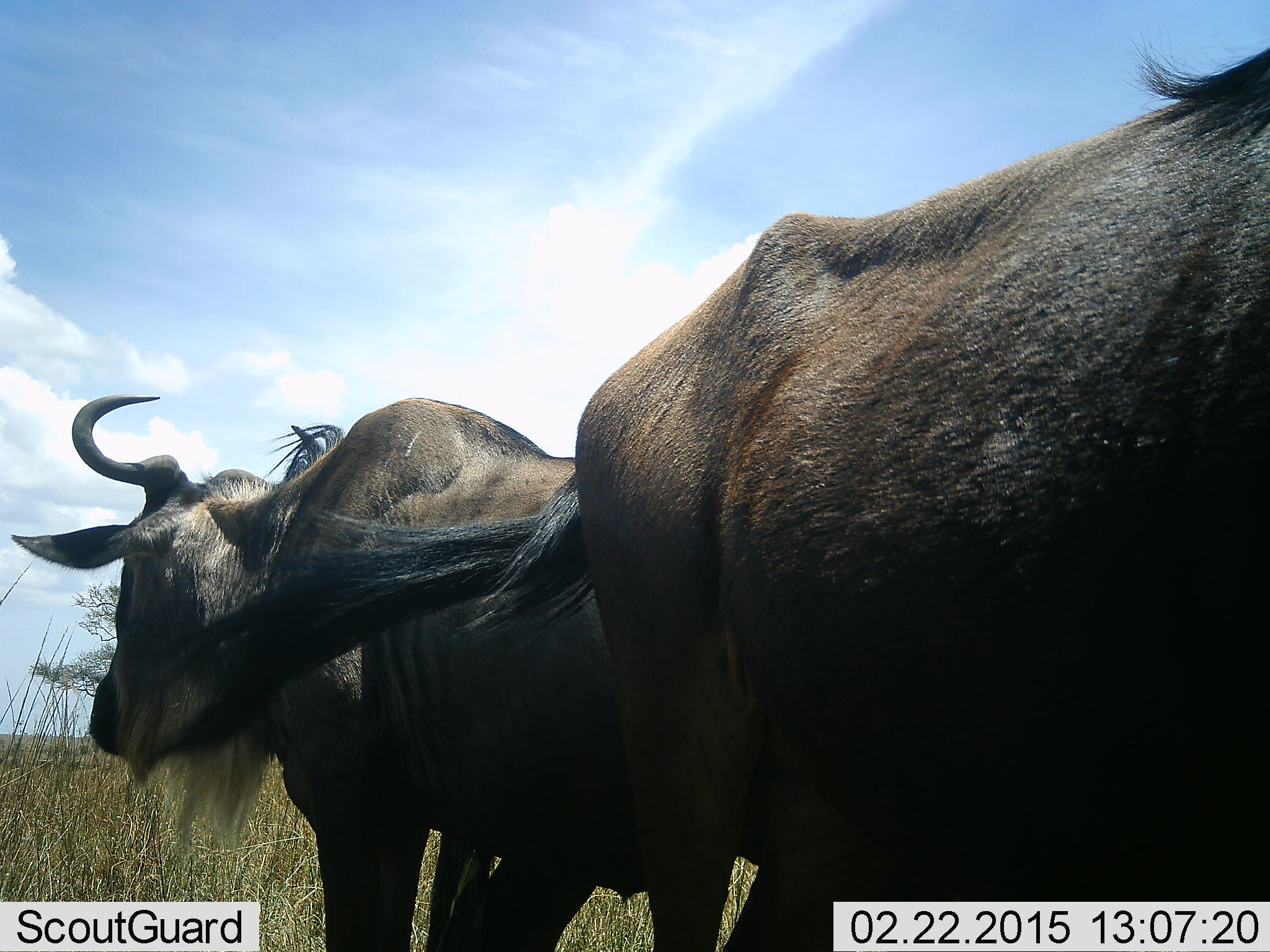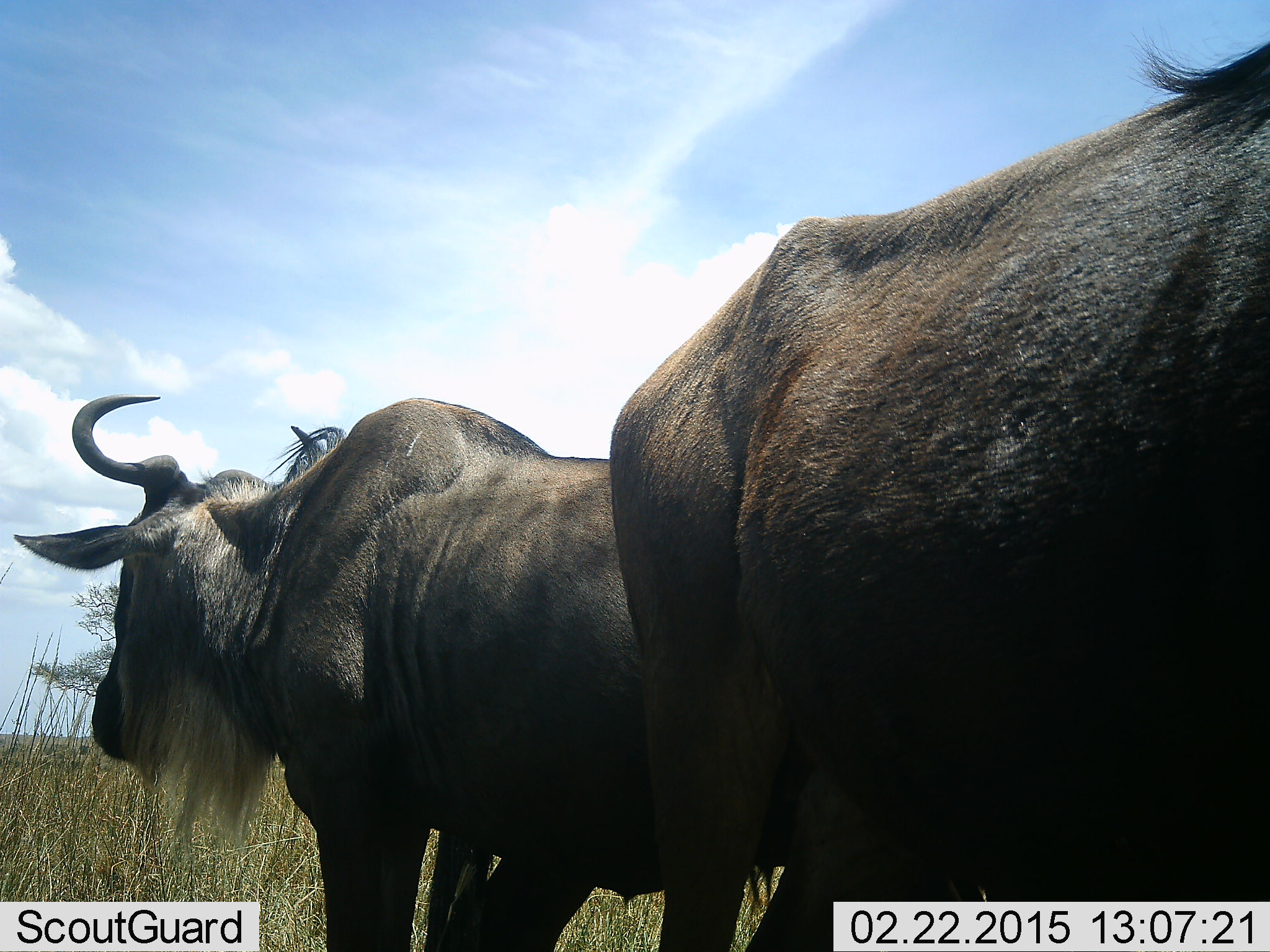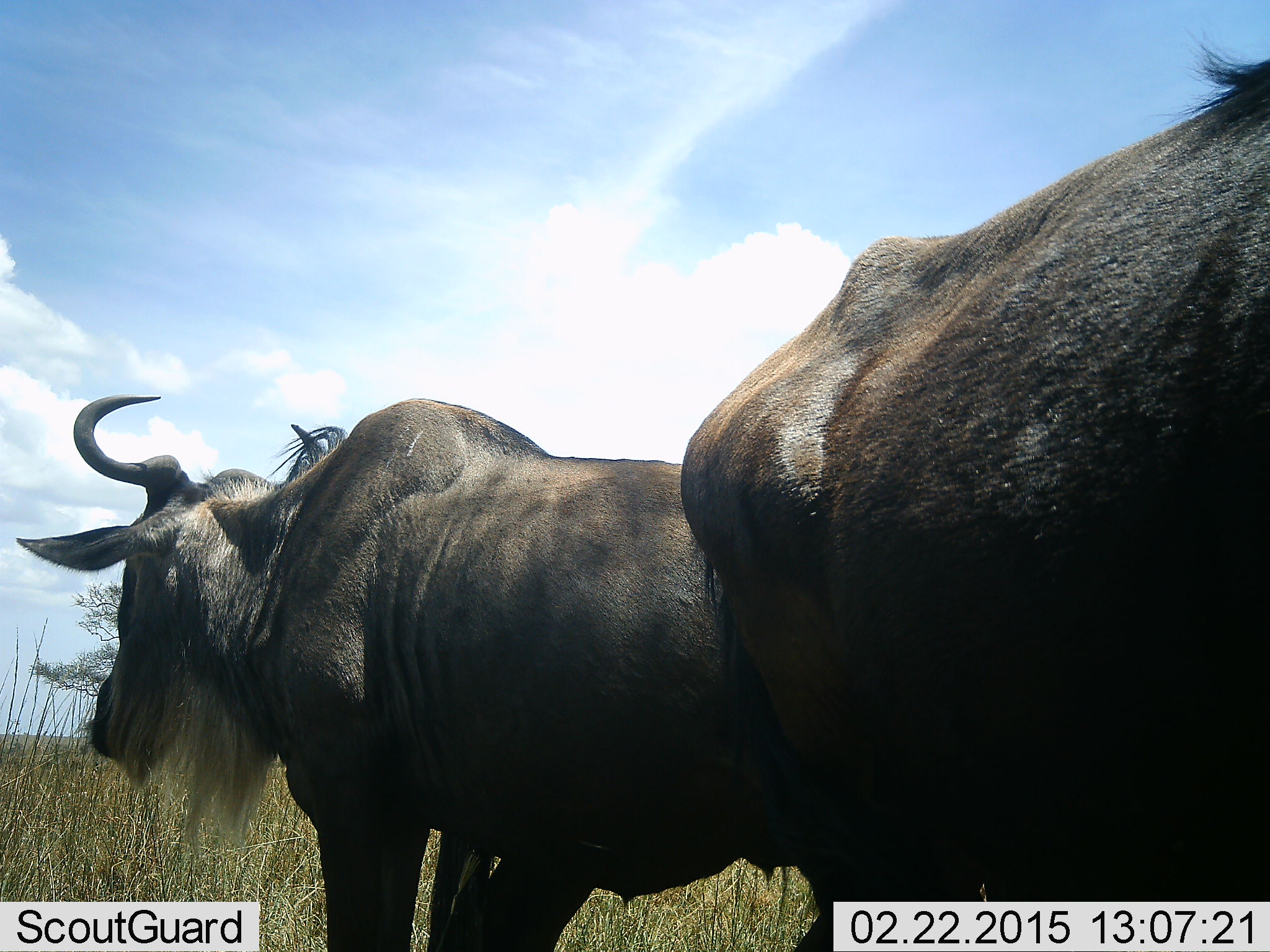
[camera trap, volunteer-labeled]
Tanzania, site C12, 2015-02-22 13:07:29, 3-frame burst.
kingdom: Animalia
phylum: Chordata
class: Mammalia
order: Artiodactyla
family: Bovidae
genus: Connochaetes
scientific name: Connochaetes taurinus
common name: blue wildebeest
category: wildebeest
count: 2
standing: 100%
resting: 0%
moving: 0%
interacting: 10%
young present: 0%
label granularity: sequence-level